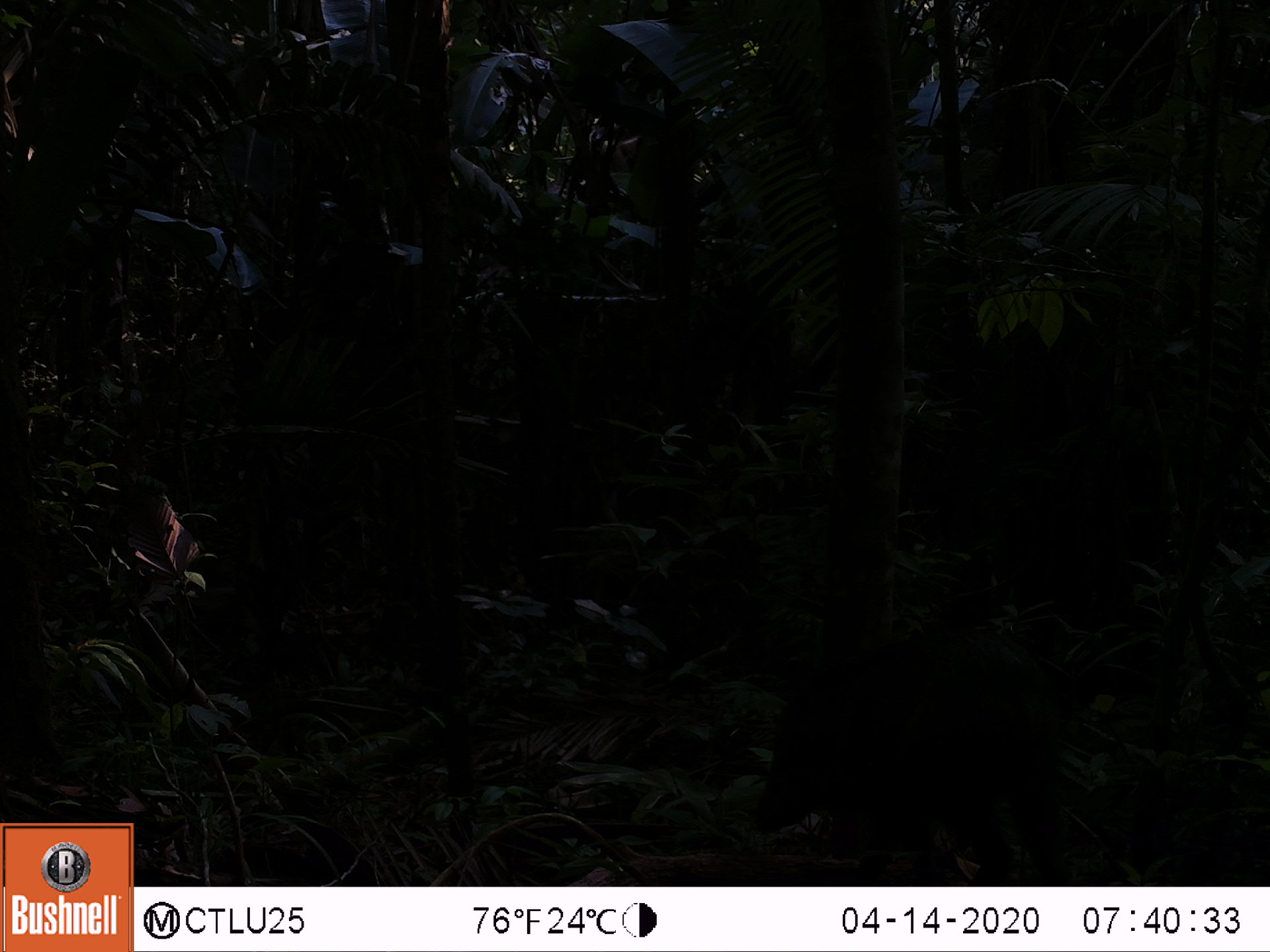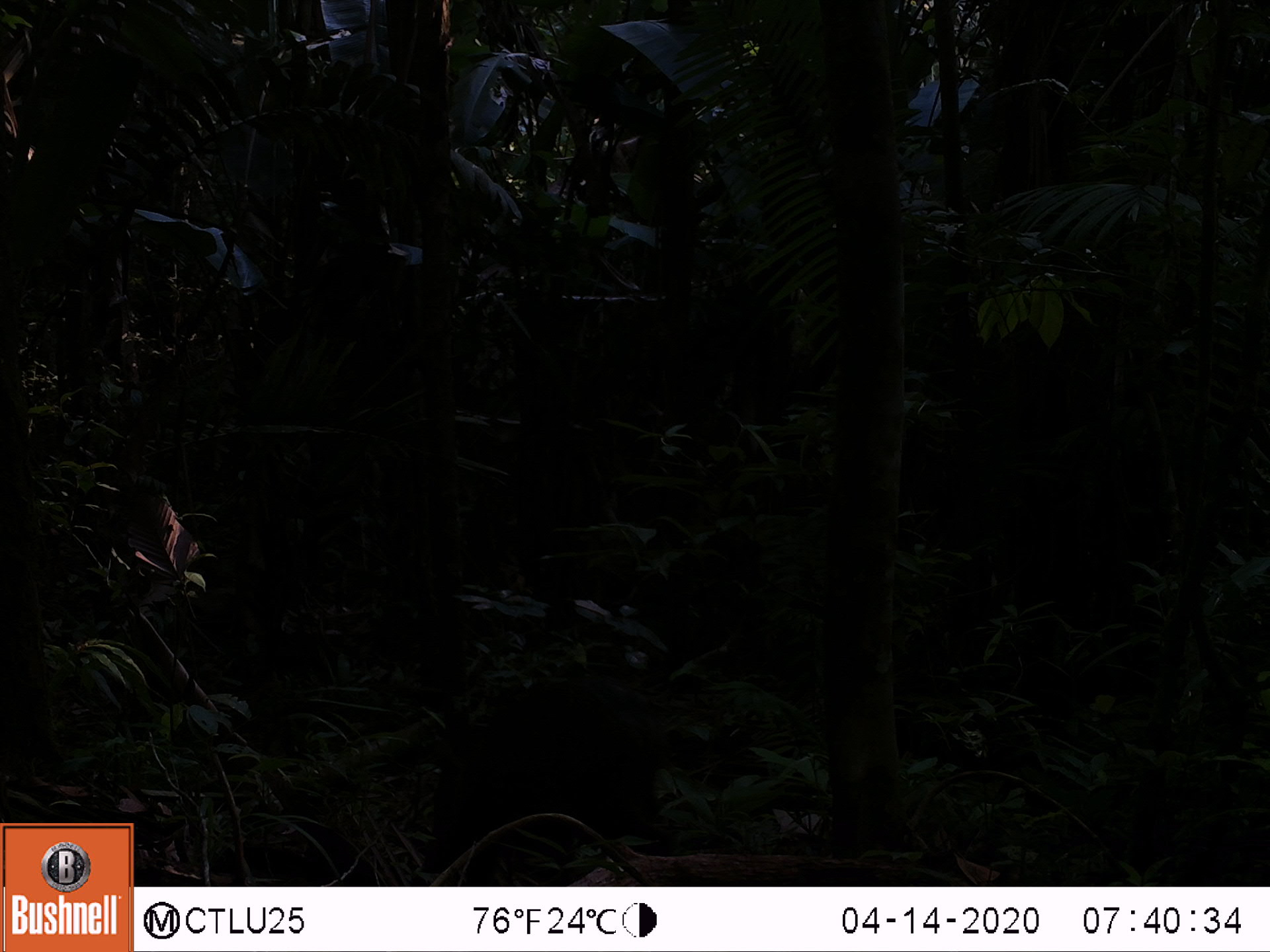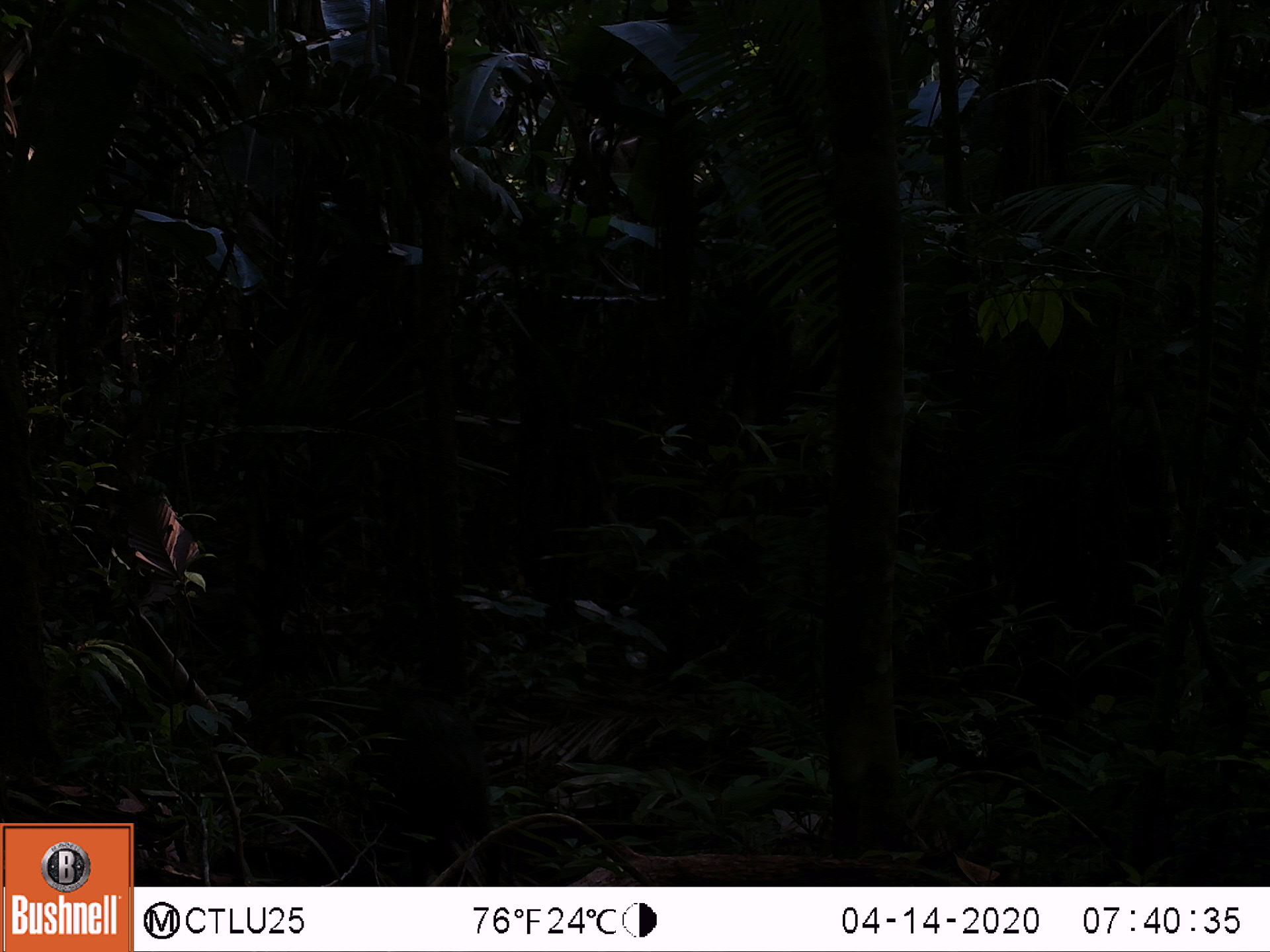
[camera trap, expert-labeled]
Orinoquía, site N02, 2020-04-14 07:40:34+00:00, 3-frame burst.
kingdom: Animalia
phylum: Chordata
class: Mammalia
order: Artiodactyla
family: Tayassuidae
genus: Pecari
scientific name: Pecari tajacu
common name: collared peccary